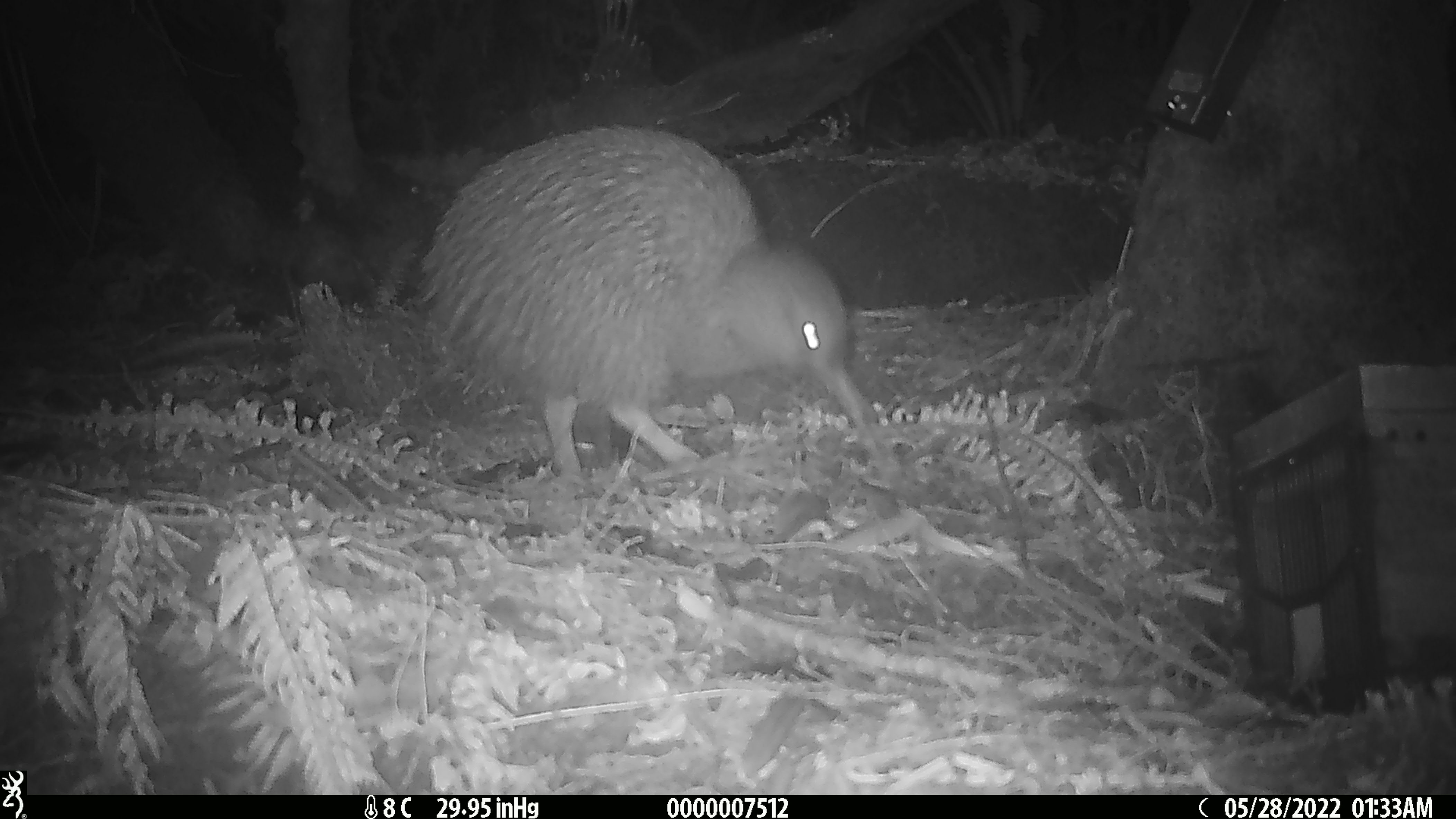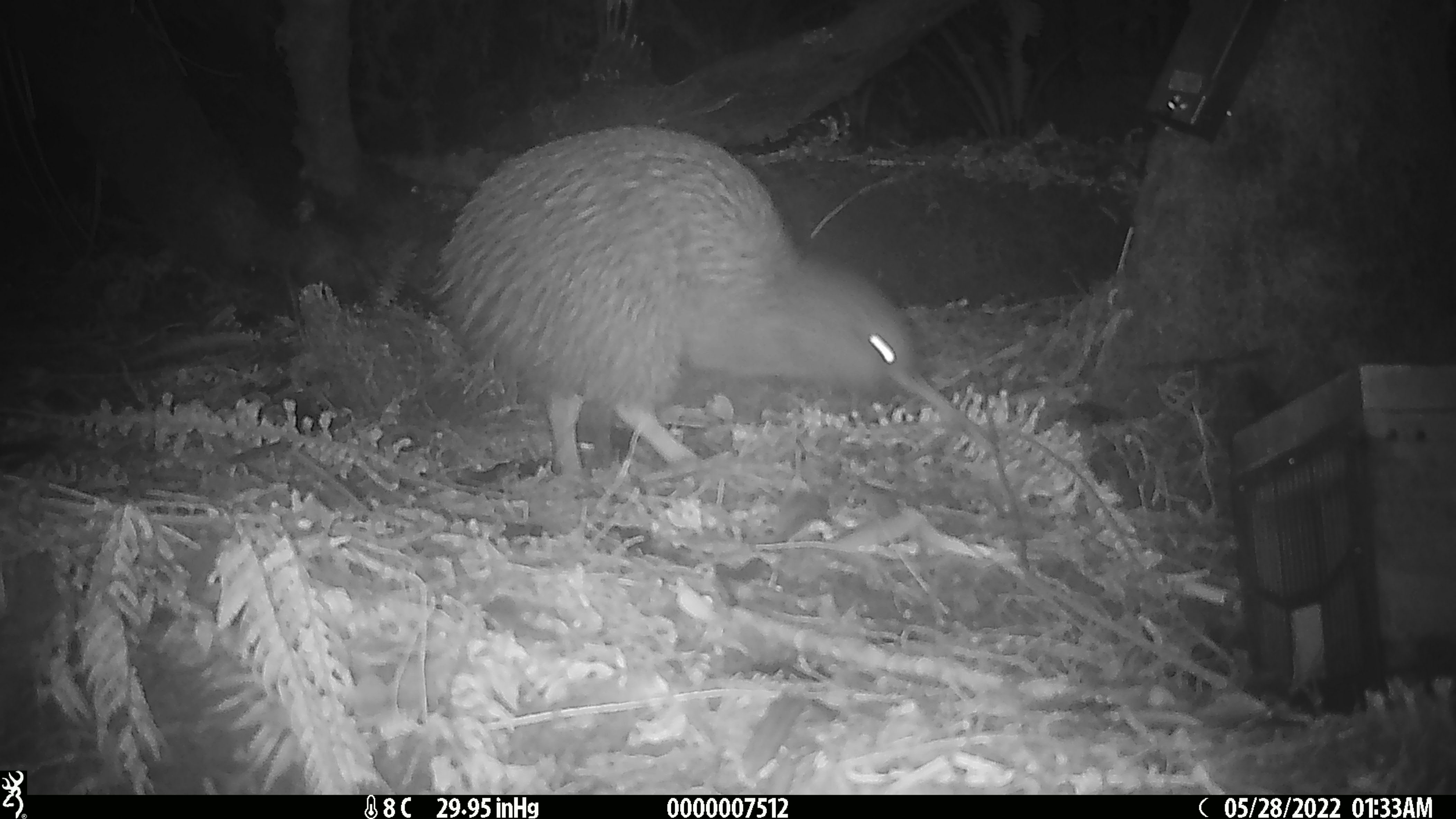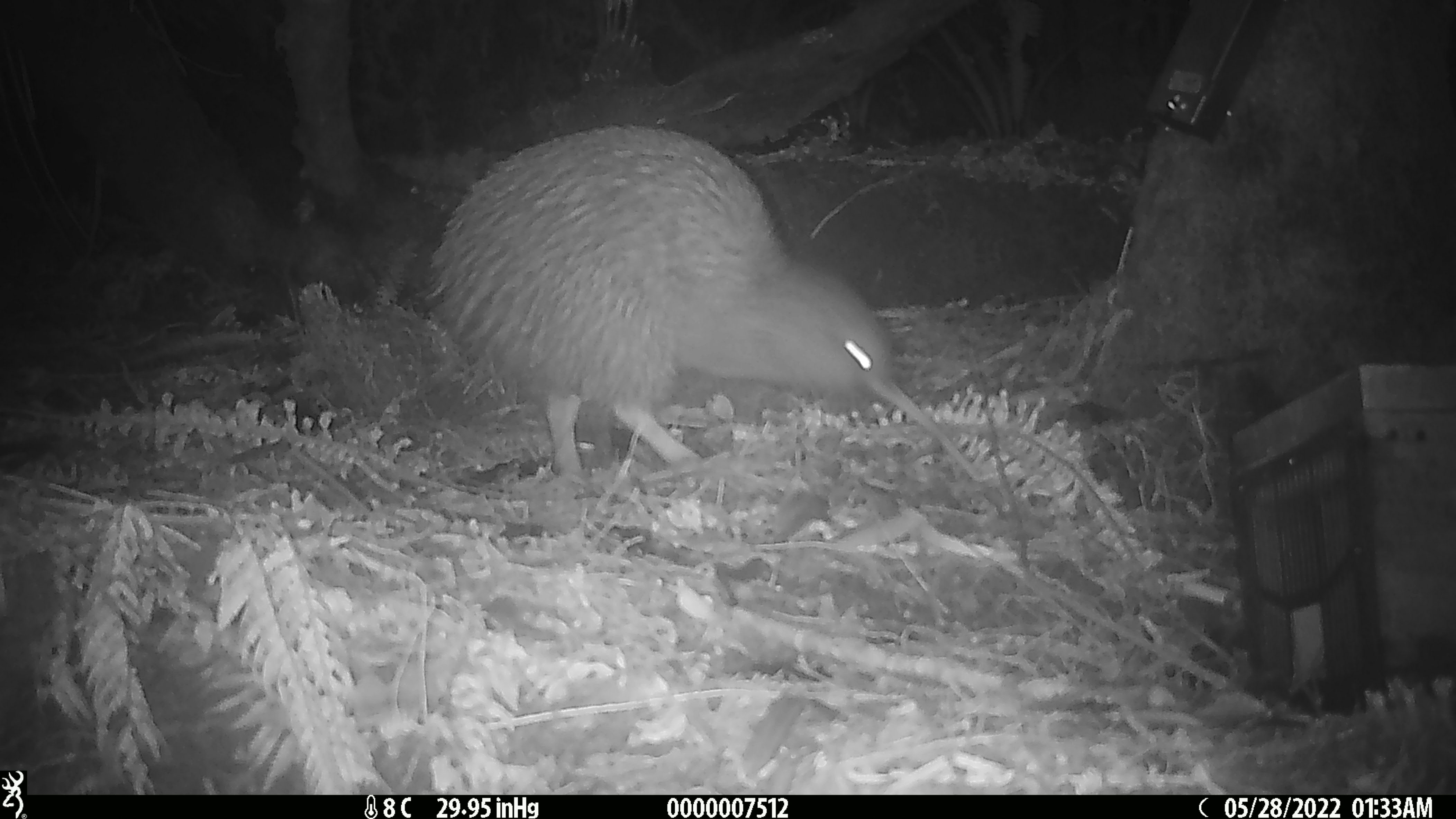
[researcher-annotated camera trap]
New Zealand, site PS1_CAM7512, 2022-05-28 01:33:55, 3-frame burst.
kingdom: Animalia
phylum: Chordata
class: Aves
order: Apterygiformes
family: Apterygidae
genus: Apteryx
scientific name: Apteryx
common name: kiwi